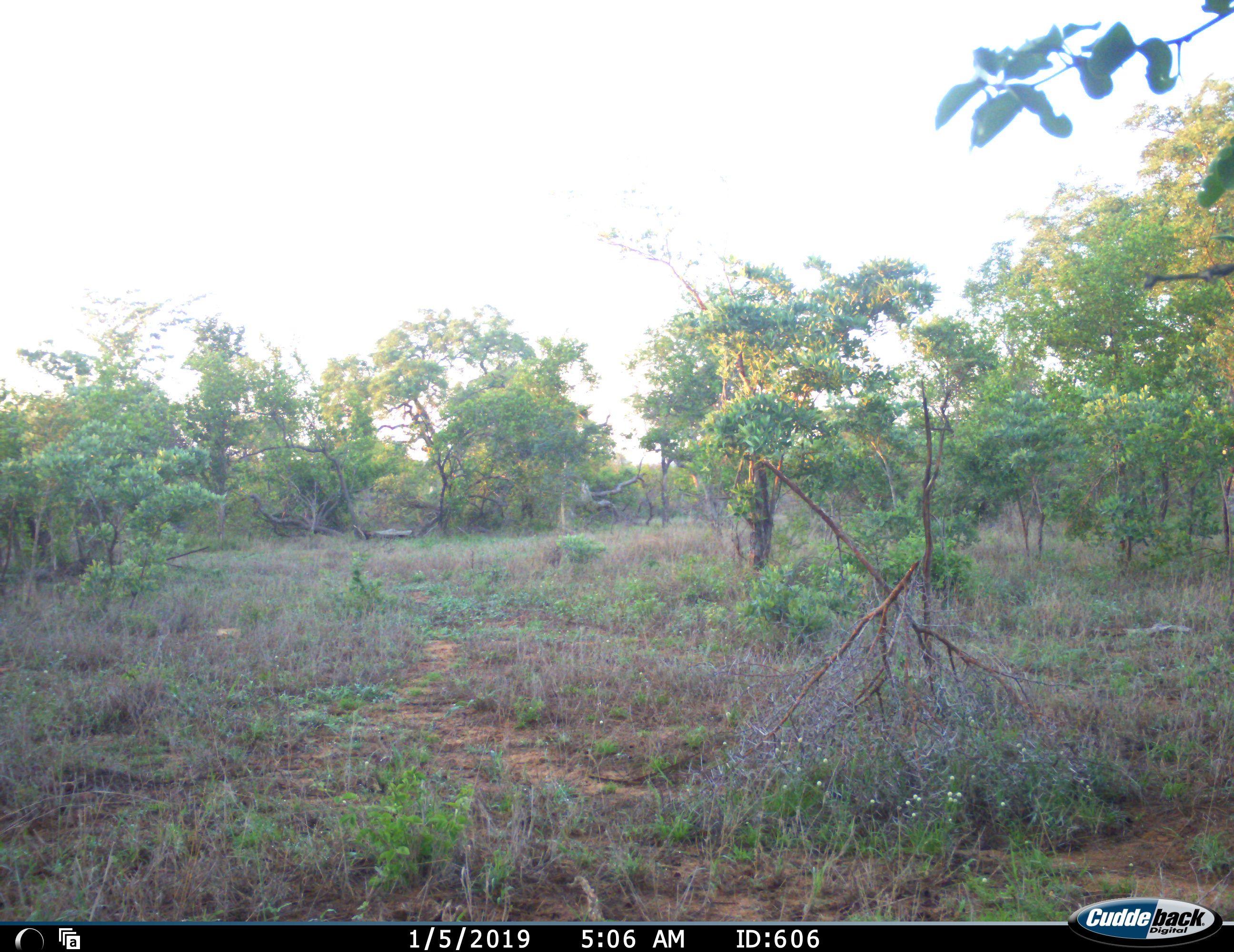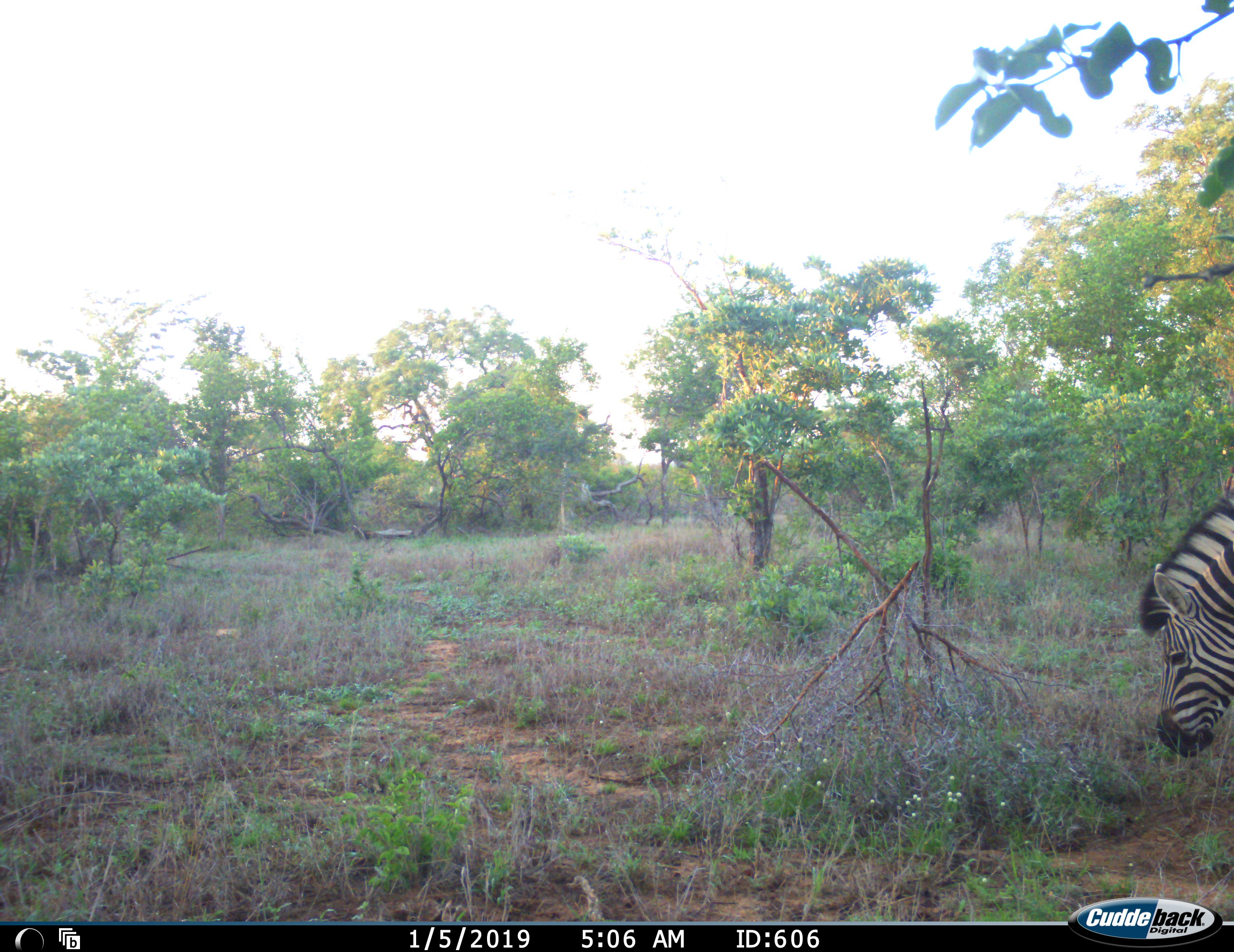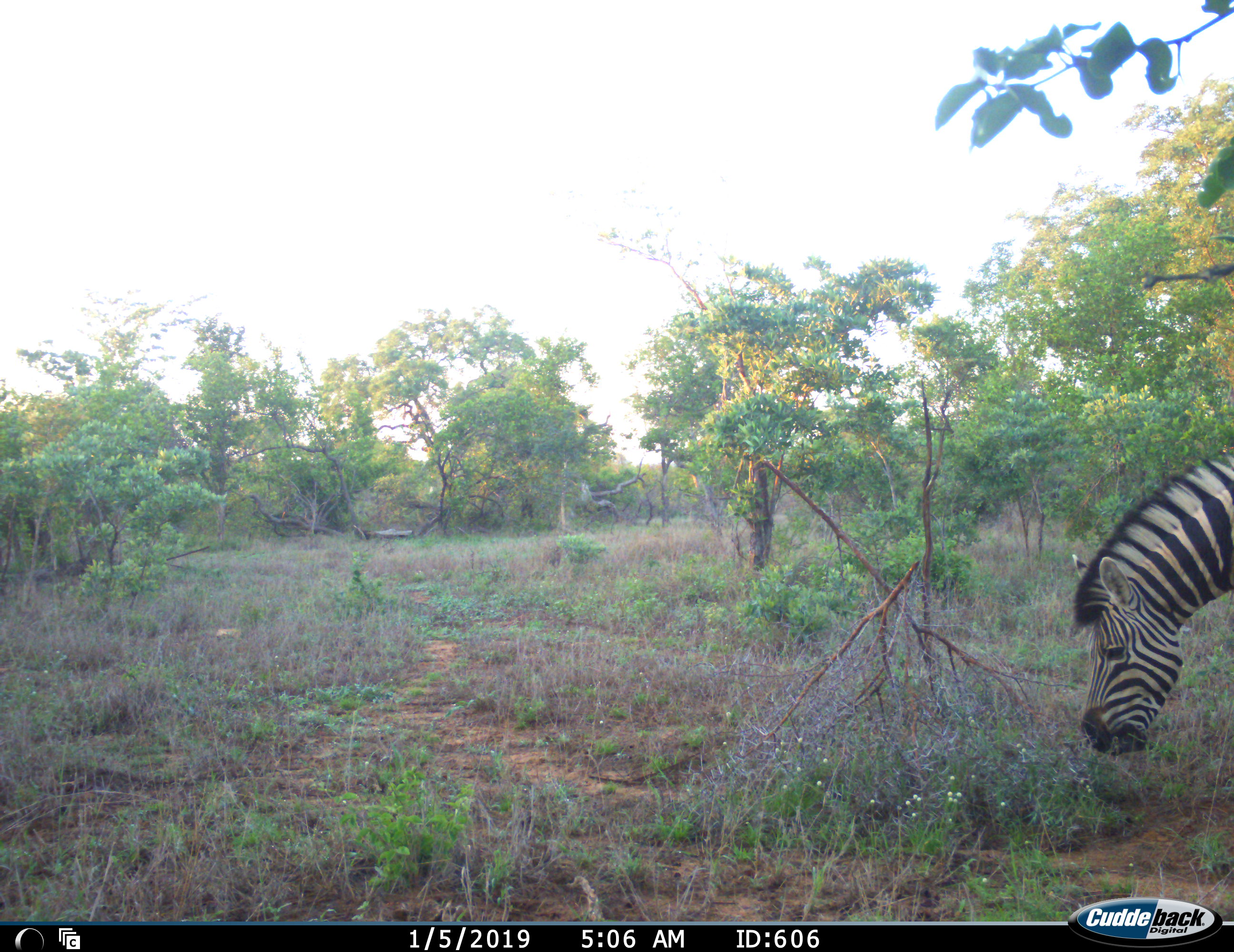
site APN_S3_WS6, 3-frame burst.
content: unidentified animal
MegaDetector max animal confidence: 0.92